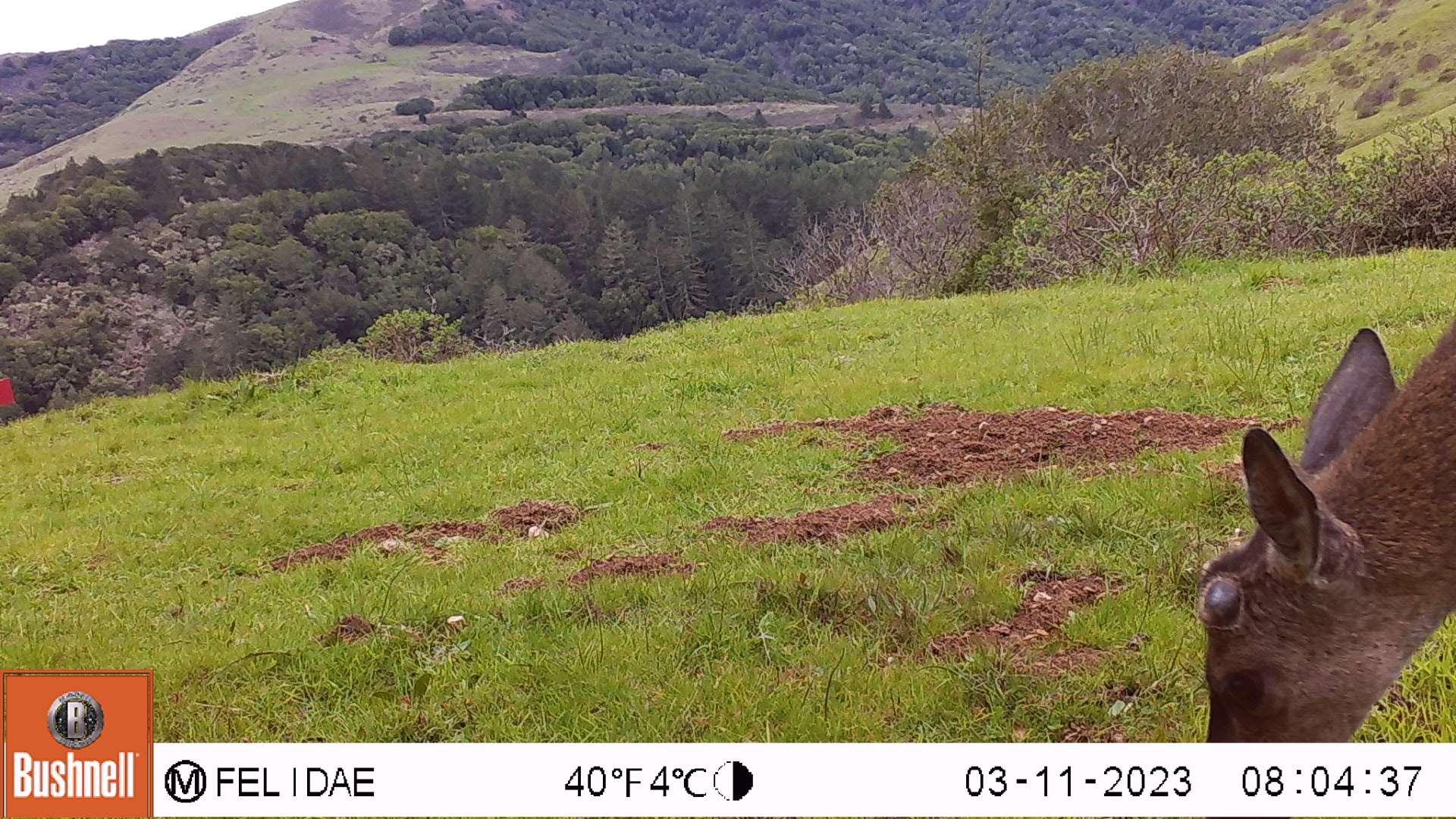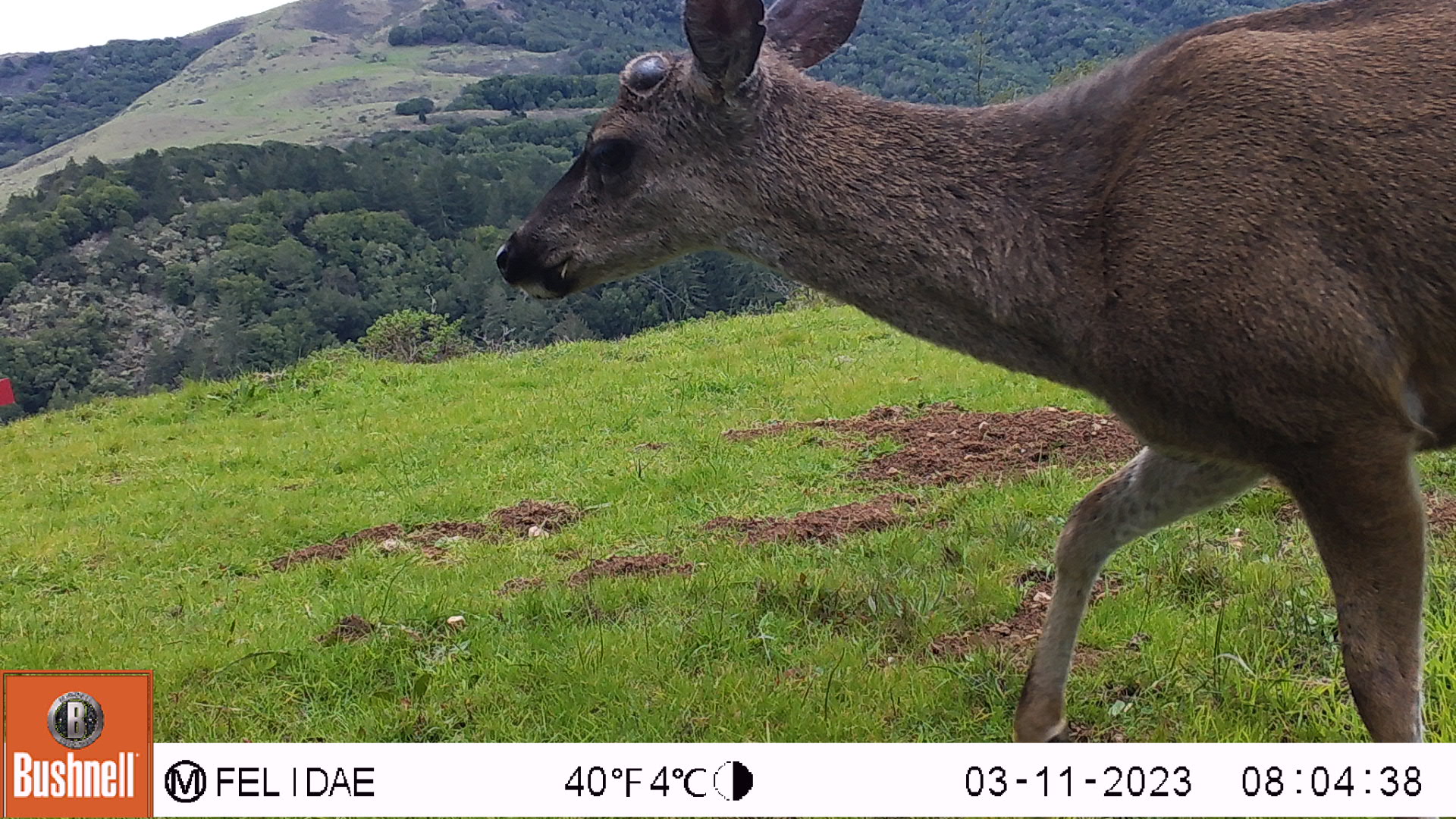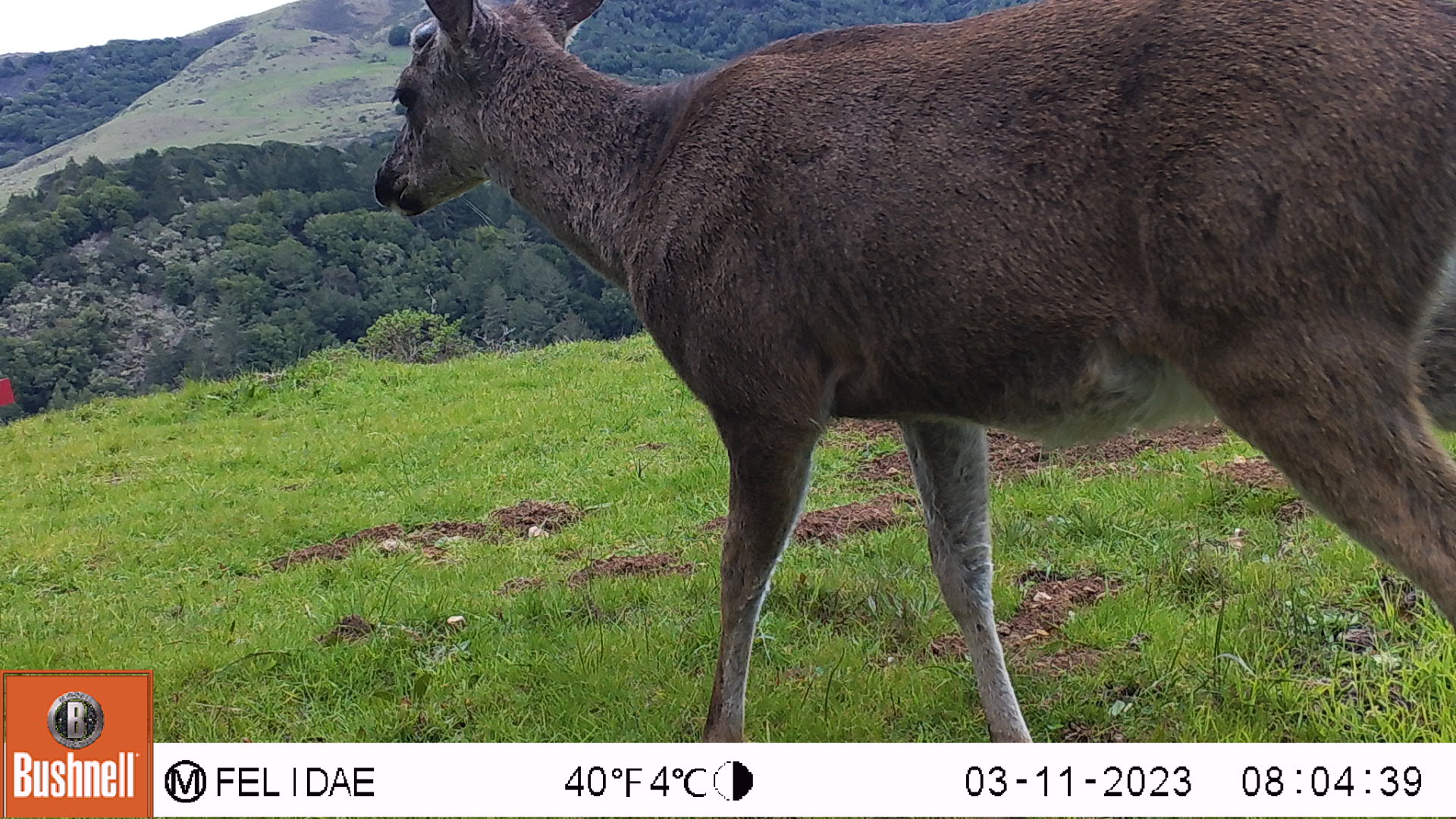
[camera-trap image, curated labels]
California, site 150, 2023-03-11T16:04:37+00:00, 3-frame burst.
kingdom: Animalia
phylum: Chordata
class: Mammalia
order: Artiodactyla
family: Cervidae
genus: Odocoileus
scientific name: Odocoileus hemionus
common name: mule deer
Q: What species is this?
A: Mule deer (Odocoileus hemionus).